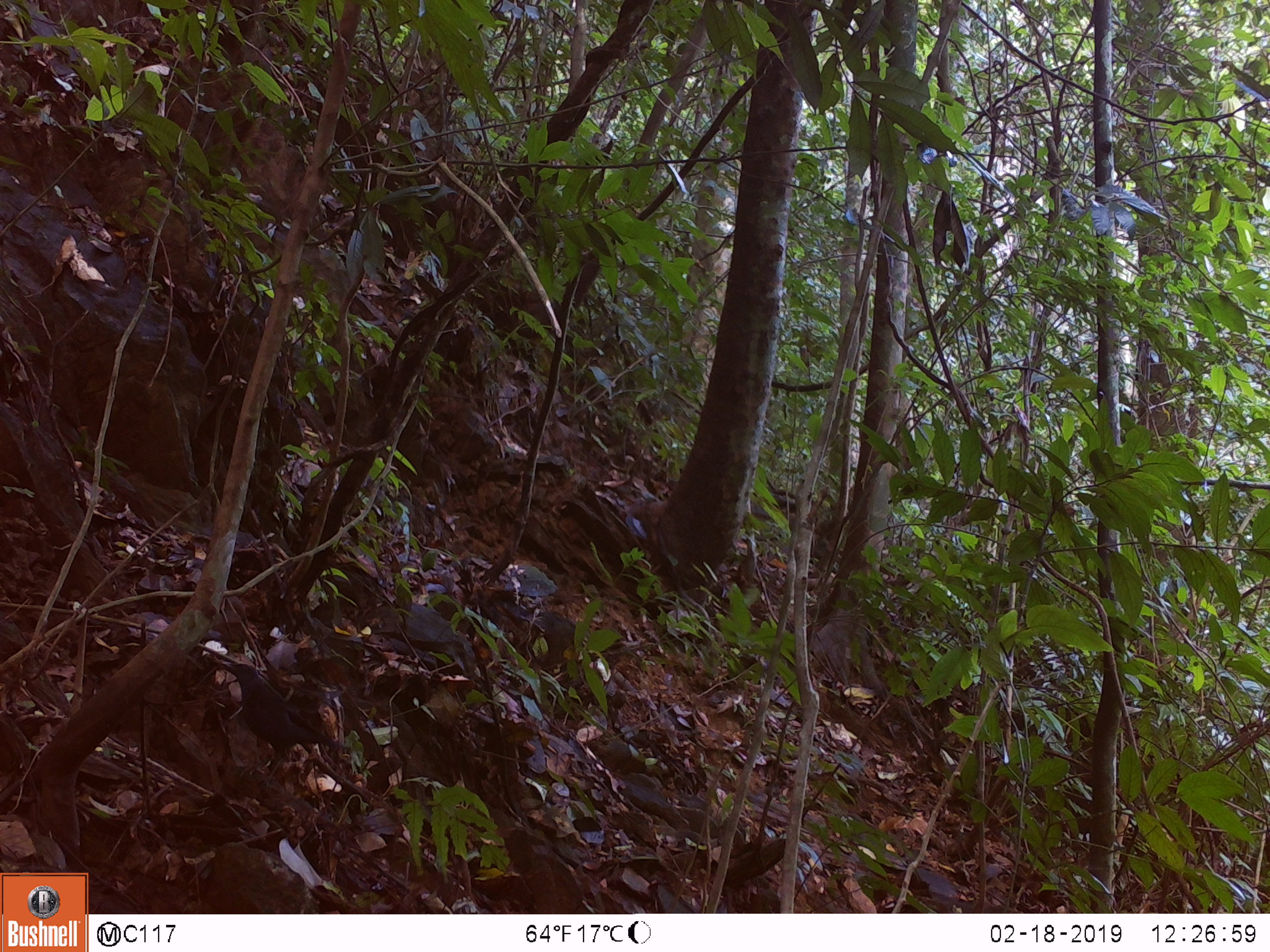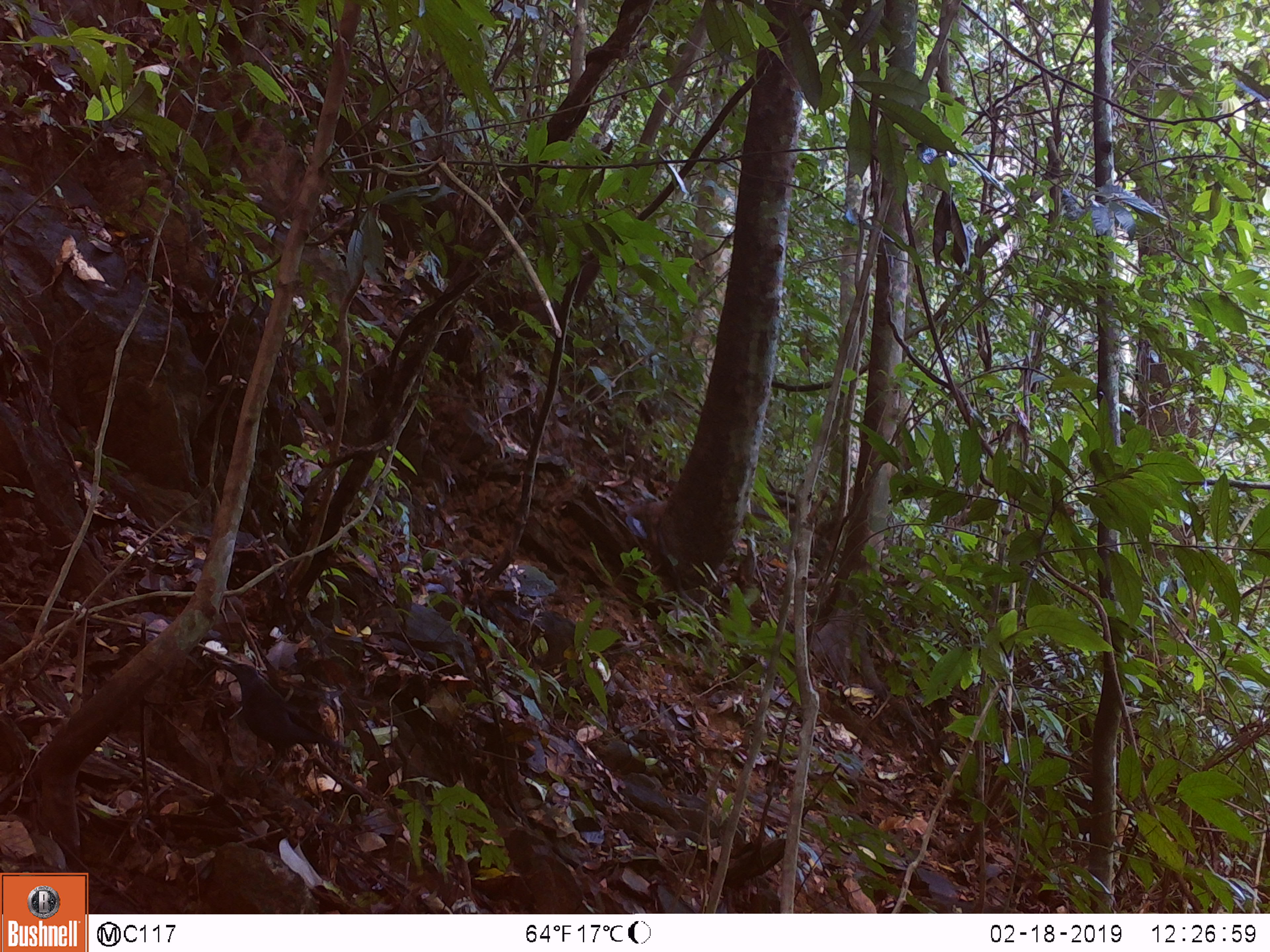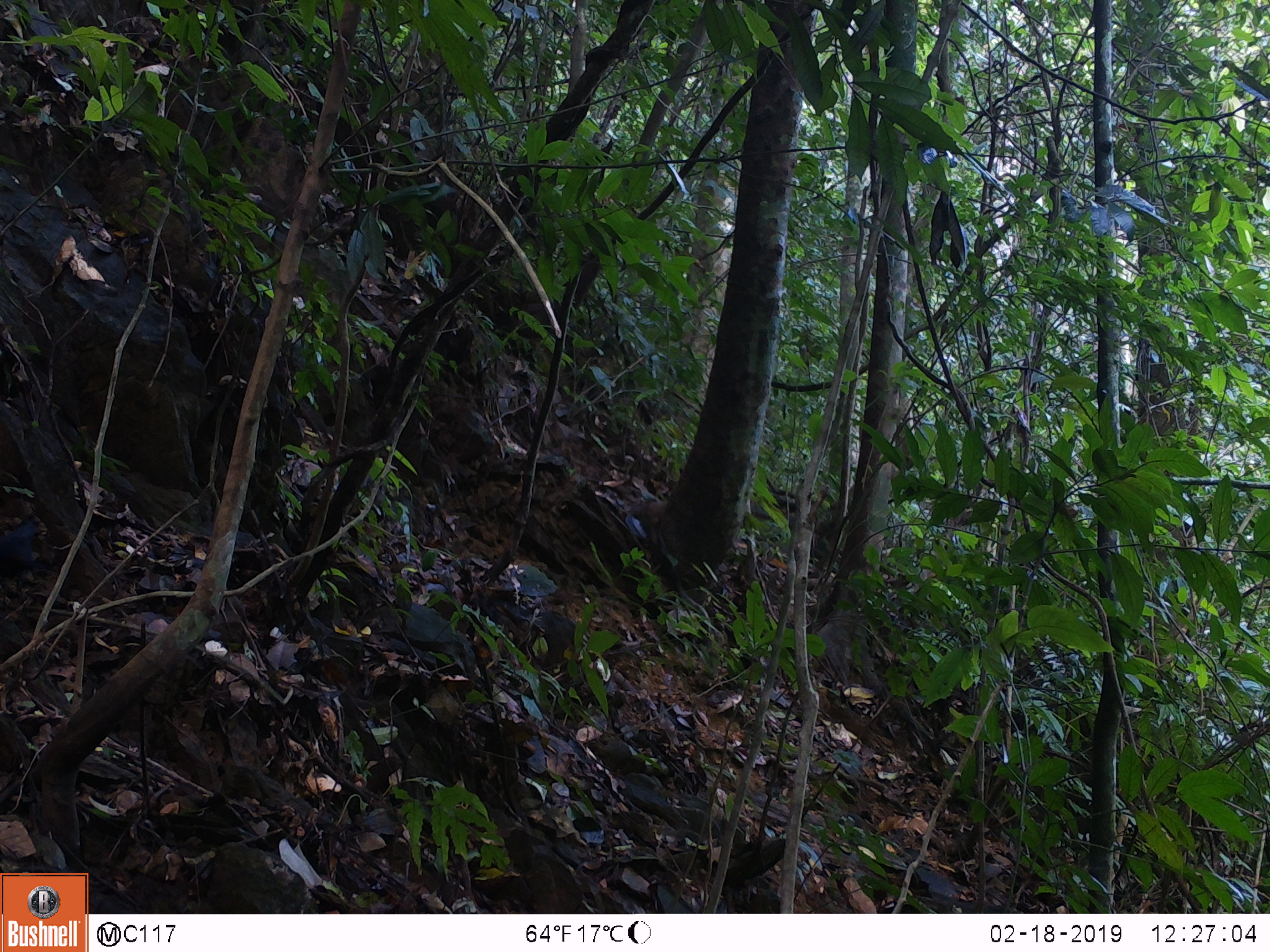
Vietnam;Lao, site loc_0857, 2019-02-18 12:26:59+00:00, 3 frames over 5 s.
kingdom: Animalia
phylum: Chordata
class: Aves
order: Passeriformes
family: Muscicapidae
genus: Myophonus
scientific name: Myophonus caeruleus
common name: blue whistling thrush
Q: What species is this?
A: Blue whistling thrush (Myophonus caeruleus).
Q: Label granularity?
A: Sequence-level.